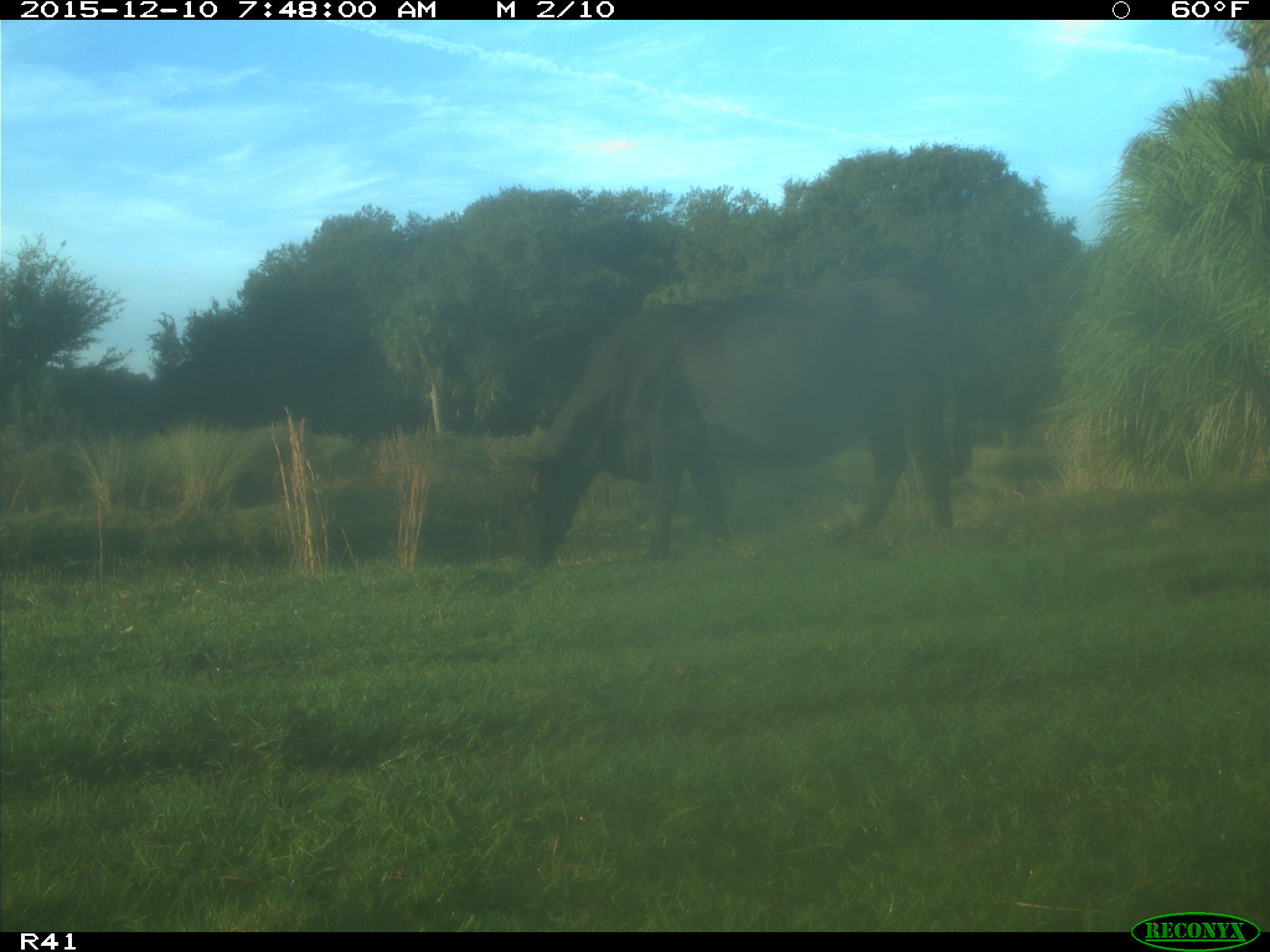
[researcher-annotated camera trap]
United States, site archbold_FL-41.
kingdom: Animalia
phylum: Chordata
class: Mammalia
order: Artiodactyla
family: Bovidae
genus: Bos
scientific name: Bos taurus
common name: domestic cow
Bos taurus (domestic cow).